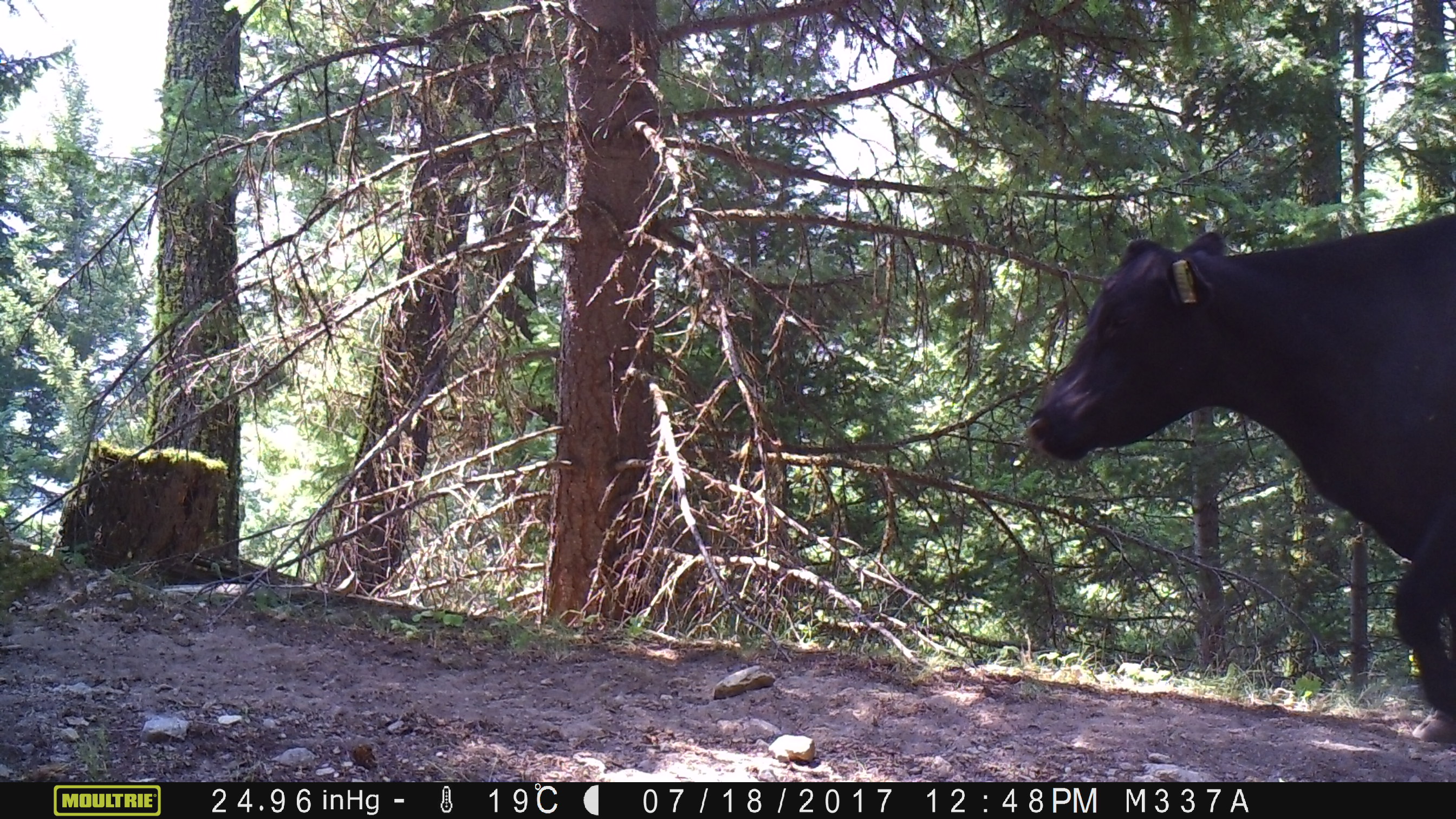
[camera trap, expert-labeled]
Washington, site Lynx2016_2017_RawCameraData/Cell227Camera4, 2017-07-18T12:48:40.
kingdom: Animalia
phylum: Chordata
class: Mammalia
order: Artiodactyla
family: Bovidae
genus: Bos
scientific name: Bos taurus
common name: domestic cattle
Domestic cattle (Bos taurus). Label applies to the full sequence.